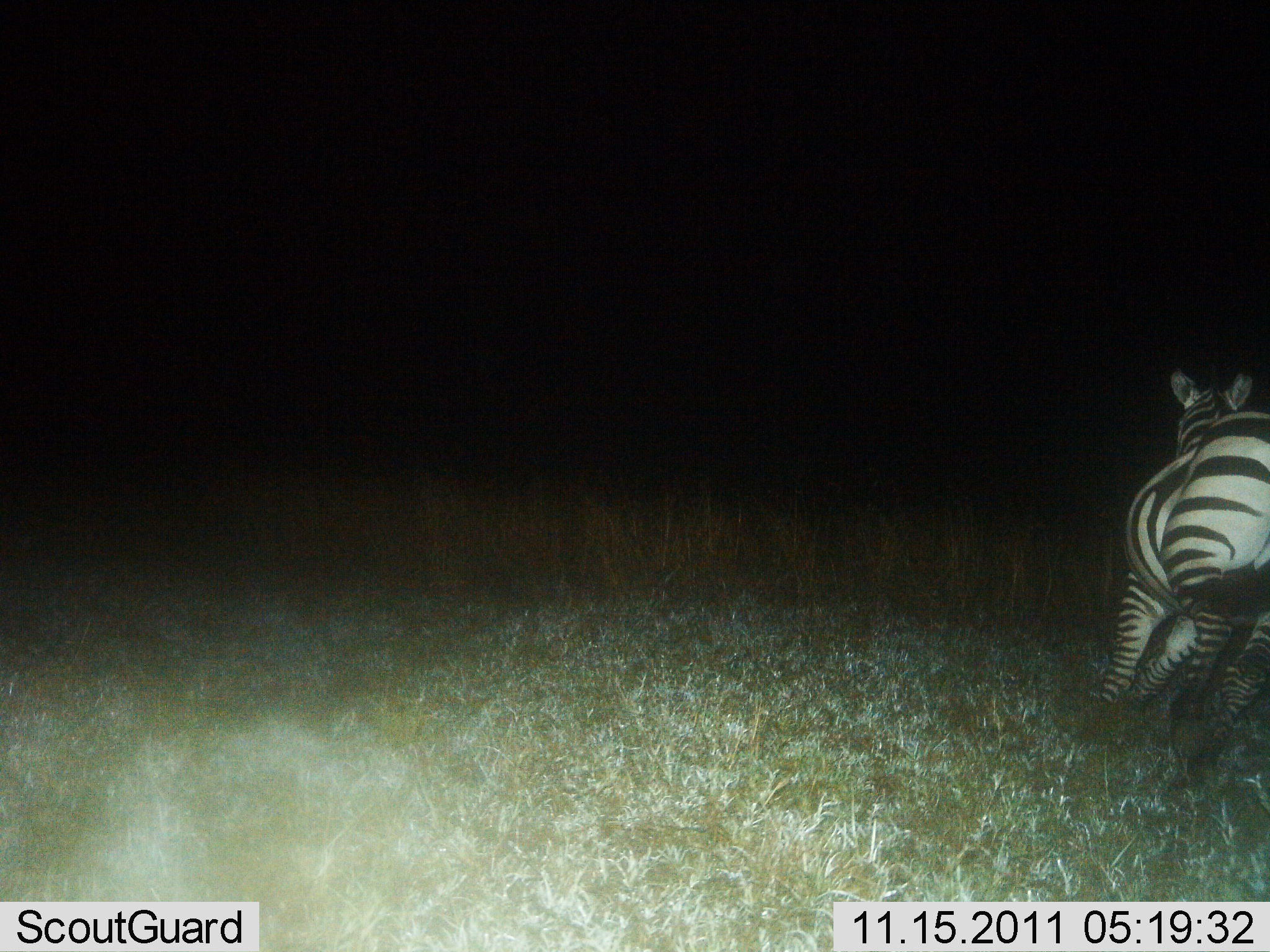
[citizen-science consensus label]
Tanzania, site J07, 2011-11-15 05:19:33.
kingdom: Animalia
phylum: Chordata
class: Mammalia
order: Perissodactyla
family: Equidae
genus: Equus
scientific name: Equus quagga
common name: plains zebra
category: zebra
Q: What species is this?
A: Zebra (plains zebra) (Equus quagga).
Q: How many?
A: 1.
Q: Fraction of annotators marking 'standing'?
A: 36%.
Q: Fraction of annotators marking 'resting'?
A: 0%.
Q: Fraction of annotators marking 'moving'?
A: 64%.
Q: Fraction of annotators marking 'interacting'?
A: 0%.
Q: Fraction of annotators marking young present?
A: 0%.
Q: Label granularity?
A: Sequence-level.